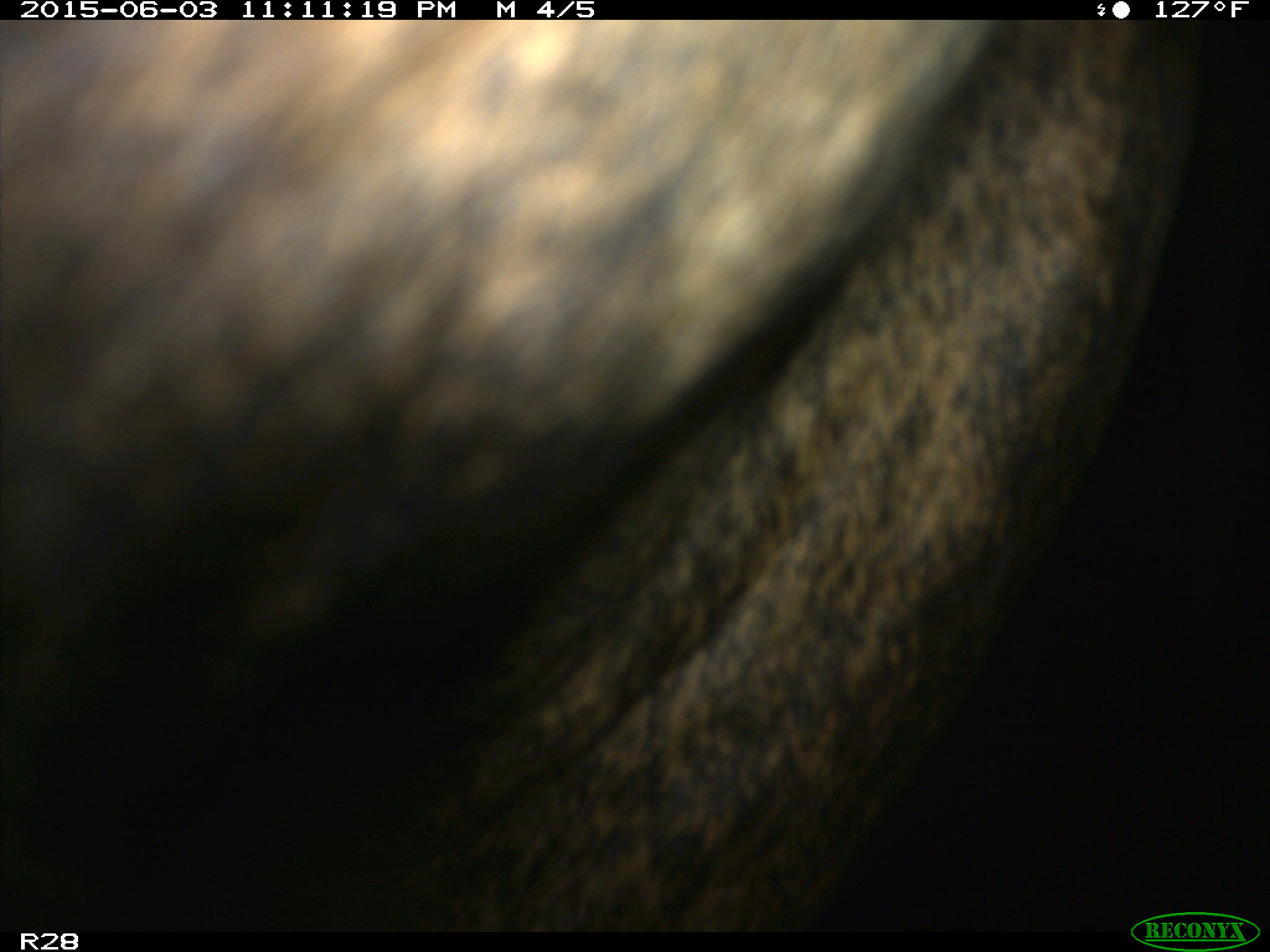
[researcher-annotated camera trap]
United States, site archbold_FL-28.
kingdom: Animalia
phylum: Chordata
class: Mammalia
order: Artiodactyla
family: Bovidae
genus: Bos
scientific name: Bos taurus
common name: domestic cow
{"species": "Bos taurus (domestic cow)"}